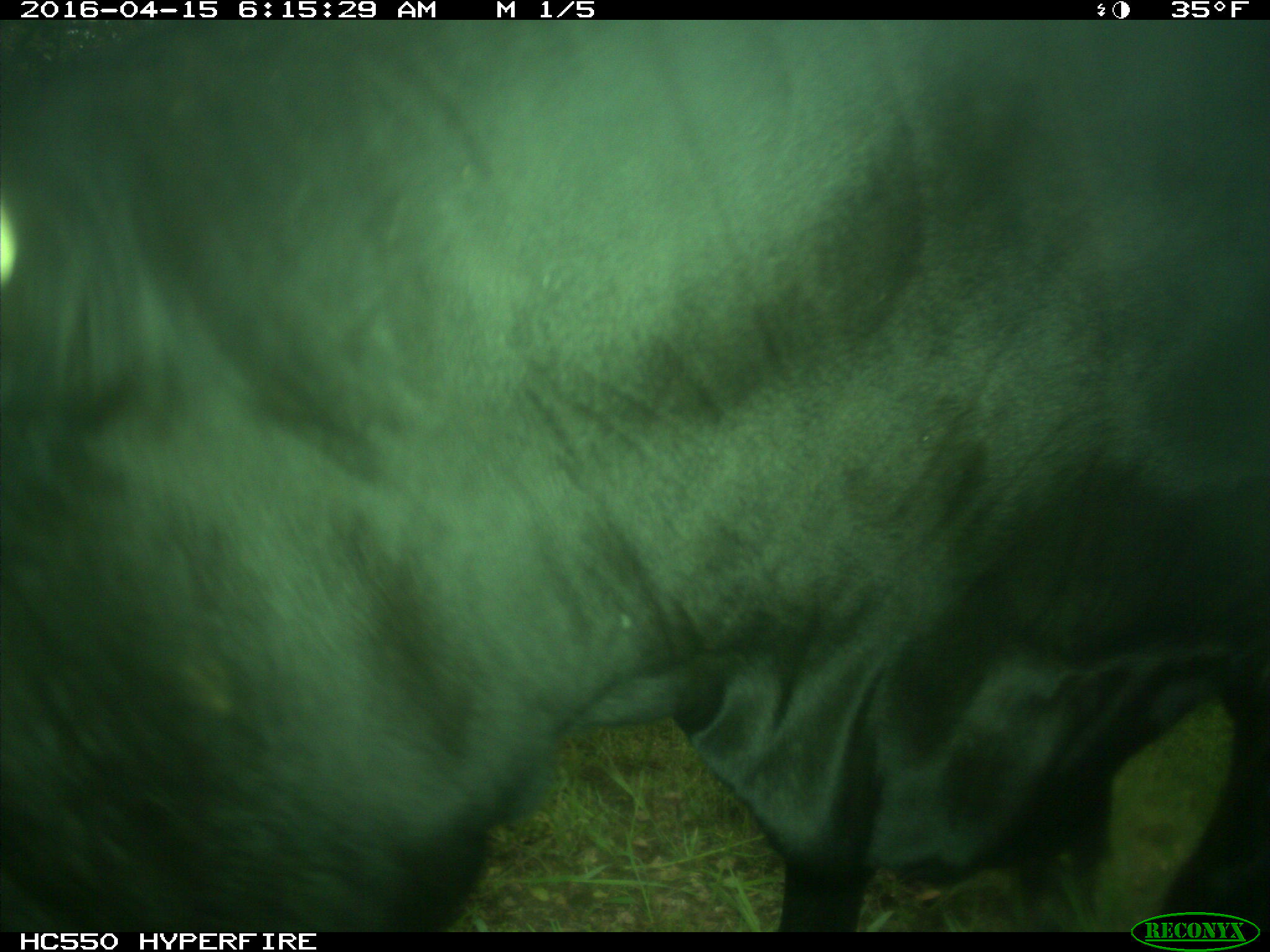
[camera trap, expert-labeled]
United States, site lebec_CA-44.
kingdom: Animalia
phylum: Chordata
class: Mammalia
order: Artiodactyla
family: Bovidae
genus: Bos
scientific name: Bos taurus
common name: domestic cow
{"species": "Bos taurus (domestic cow)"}